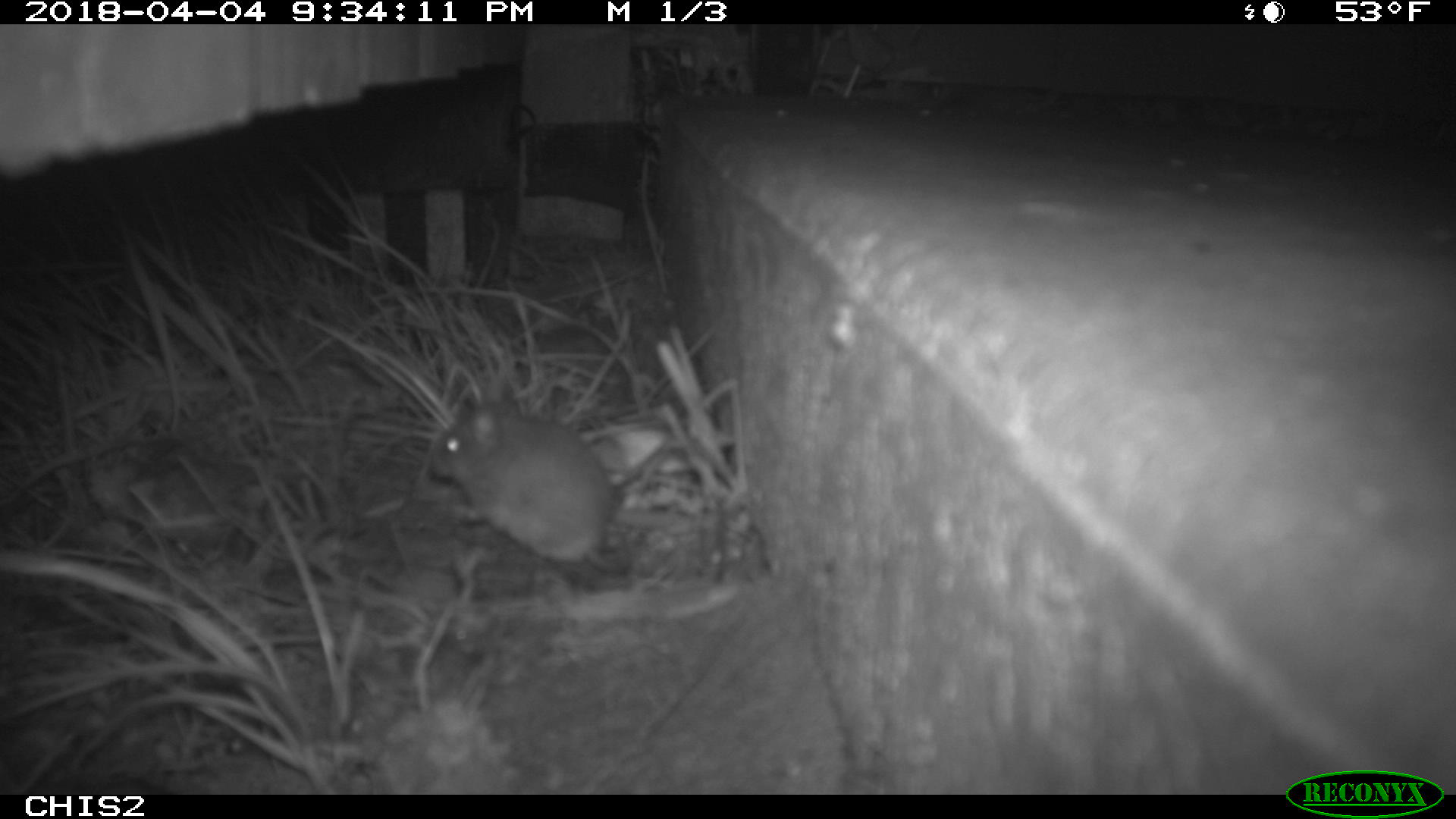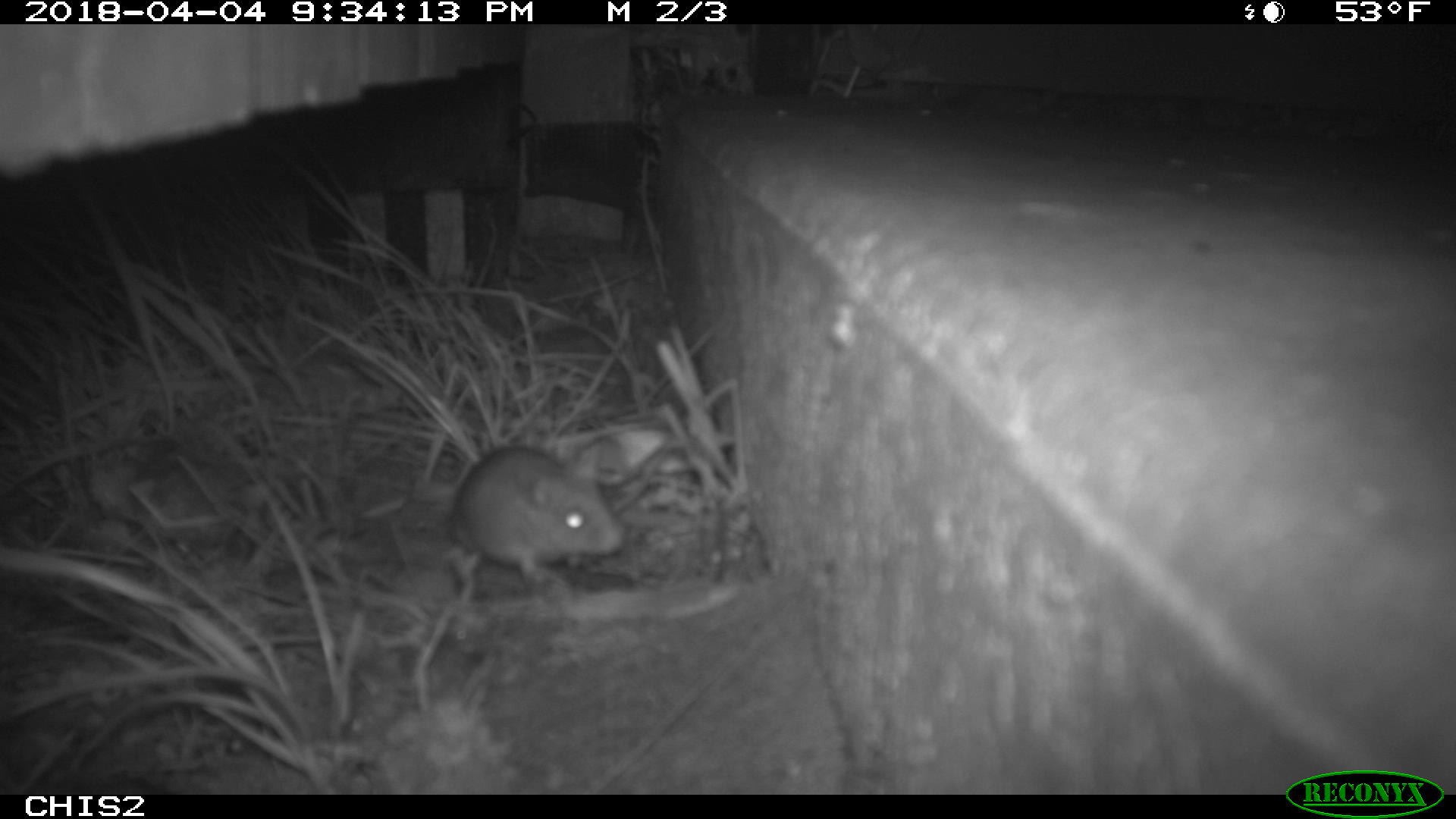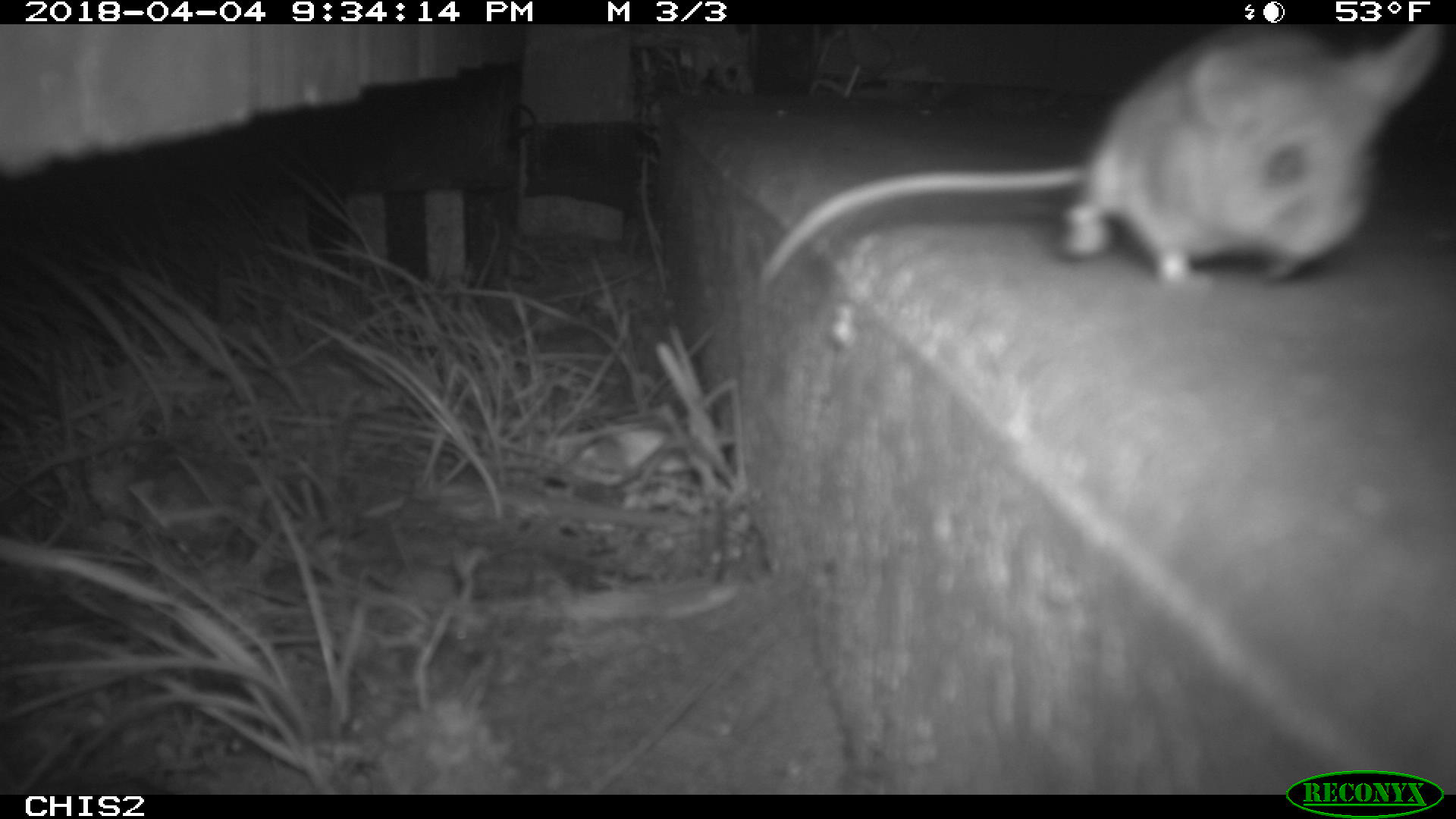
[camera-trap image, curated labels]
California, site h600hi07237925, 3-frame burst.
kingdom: Animalia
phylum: Chordata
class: Mammalia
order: Rodentia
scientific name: Rodentia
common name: rodent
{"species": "rodent (Rodentia)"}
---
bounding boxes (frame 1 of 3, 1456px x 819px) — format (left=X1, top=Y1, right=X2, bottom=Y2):
rodent: (left=429, top=398, right=632, bottom=572)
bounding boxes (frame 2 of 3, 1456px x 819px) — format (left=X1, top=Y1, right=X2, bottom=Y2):
rodent: (left=447, top=434, right=625, bottom=583)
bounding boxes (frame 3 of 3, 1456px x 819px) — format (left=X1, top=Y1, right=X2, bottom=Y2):
rodent: (left=750, top=24, right=1445, bottom=298)